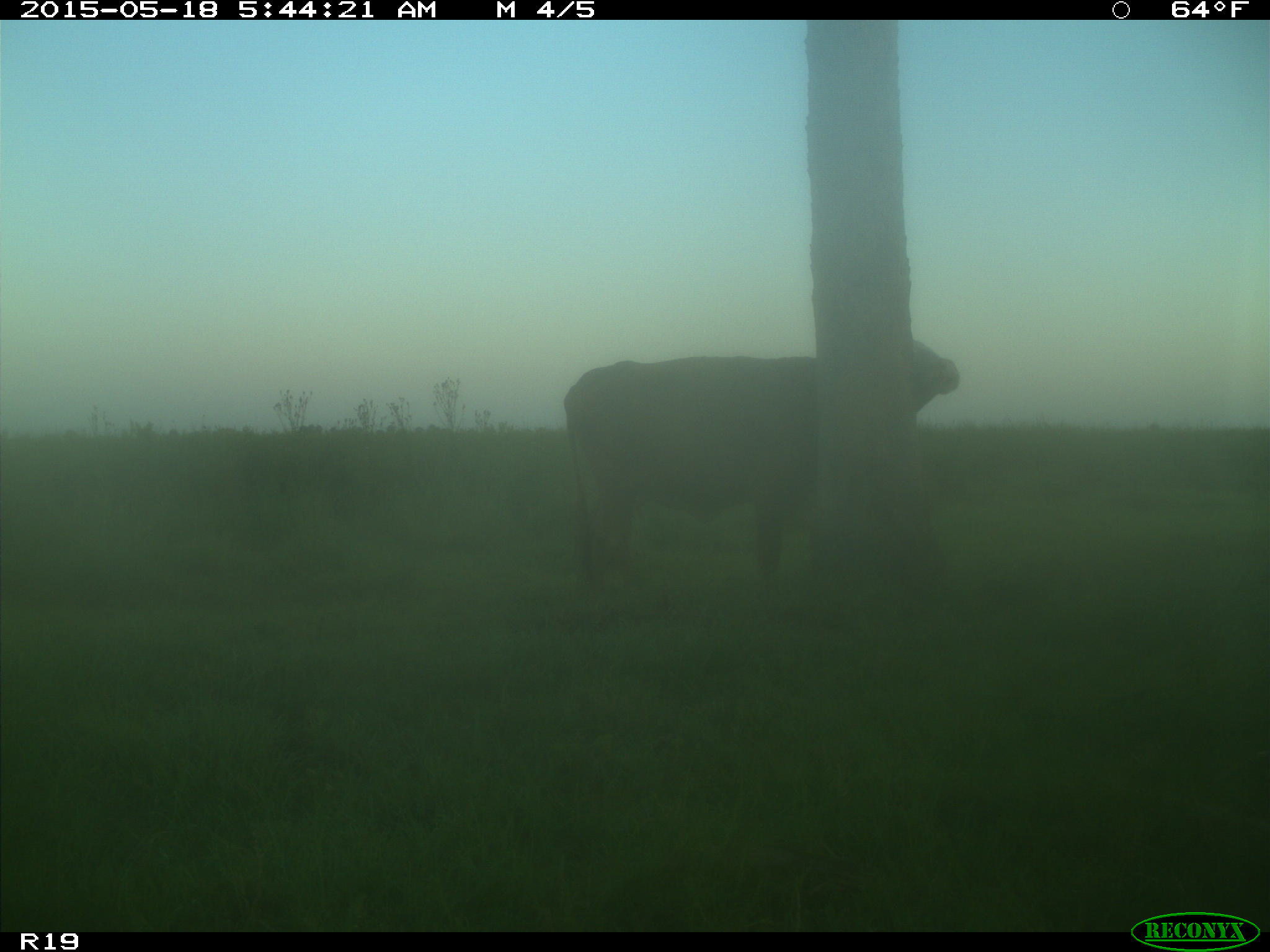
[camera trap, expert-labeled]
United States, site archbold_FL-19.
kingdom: Animalia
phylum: Chordata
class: Mammalia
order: Artiodactyla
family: Bovidae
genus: Bos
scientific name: Bos taurus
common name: domestic cow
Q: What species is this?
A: Bos taurus (domestic cow).